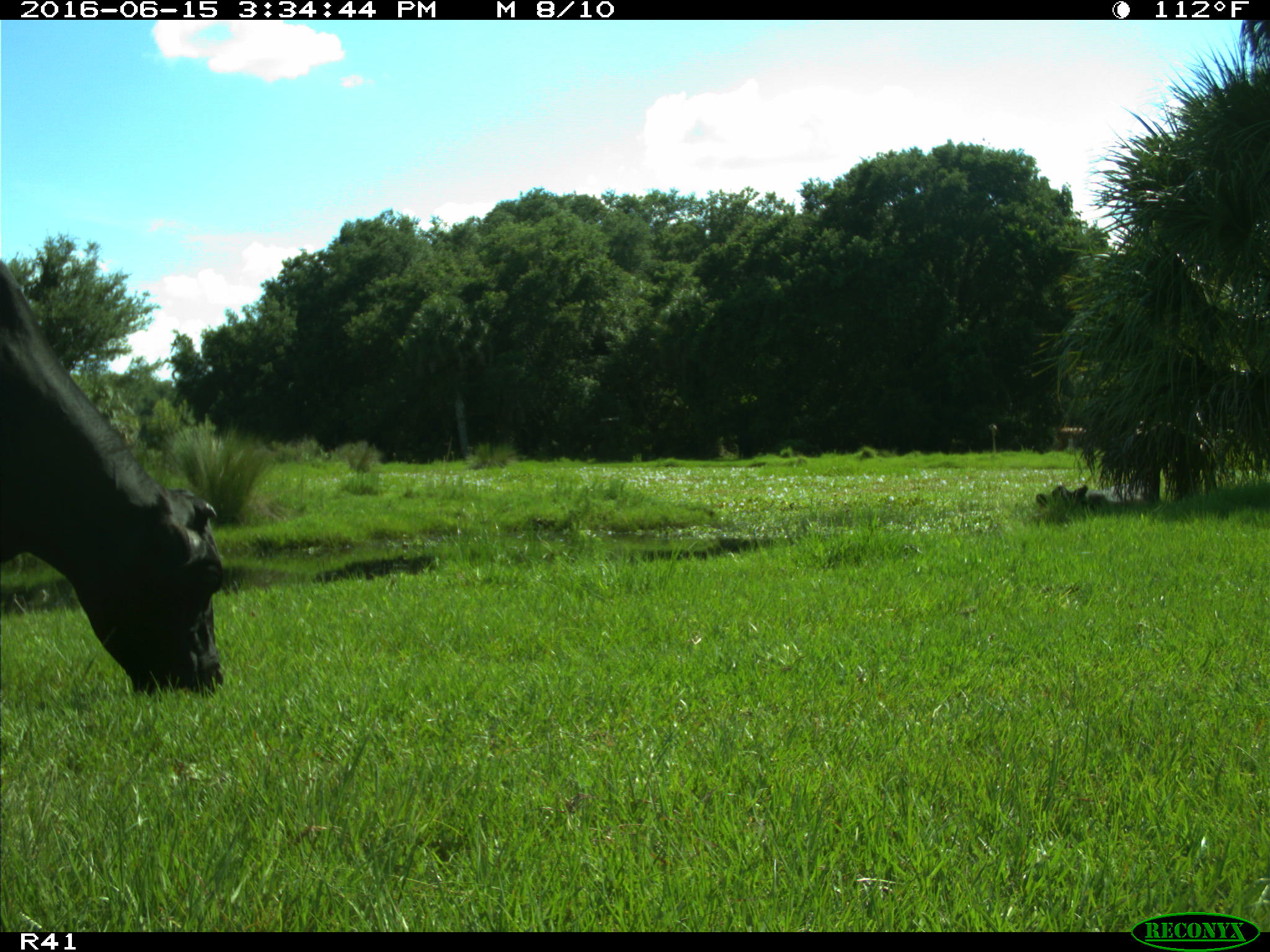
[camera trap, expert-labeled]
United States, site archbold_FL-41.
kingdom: Animalia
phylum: Chordata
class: Mammalia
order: Artiodactyla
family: Bovidae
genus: Bos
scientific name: Bos taurus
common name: domestic cow